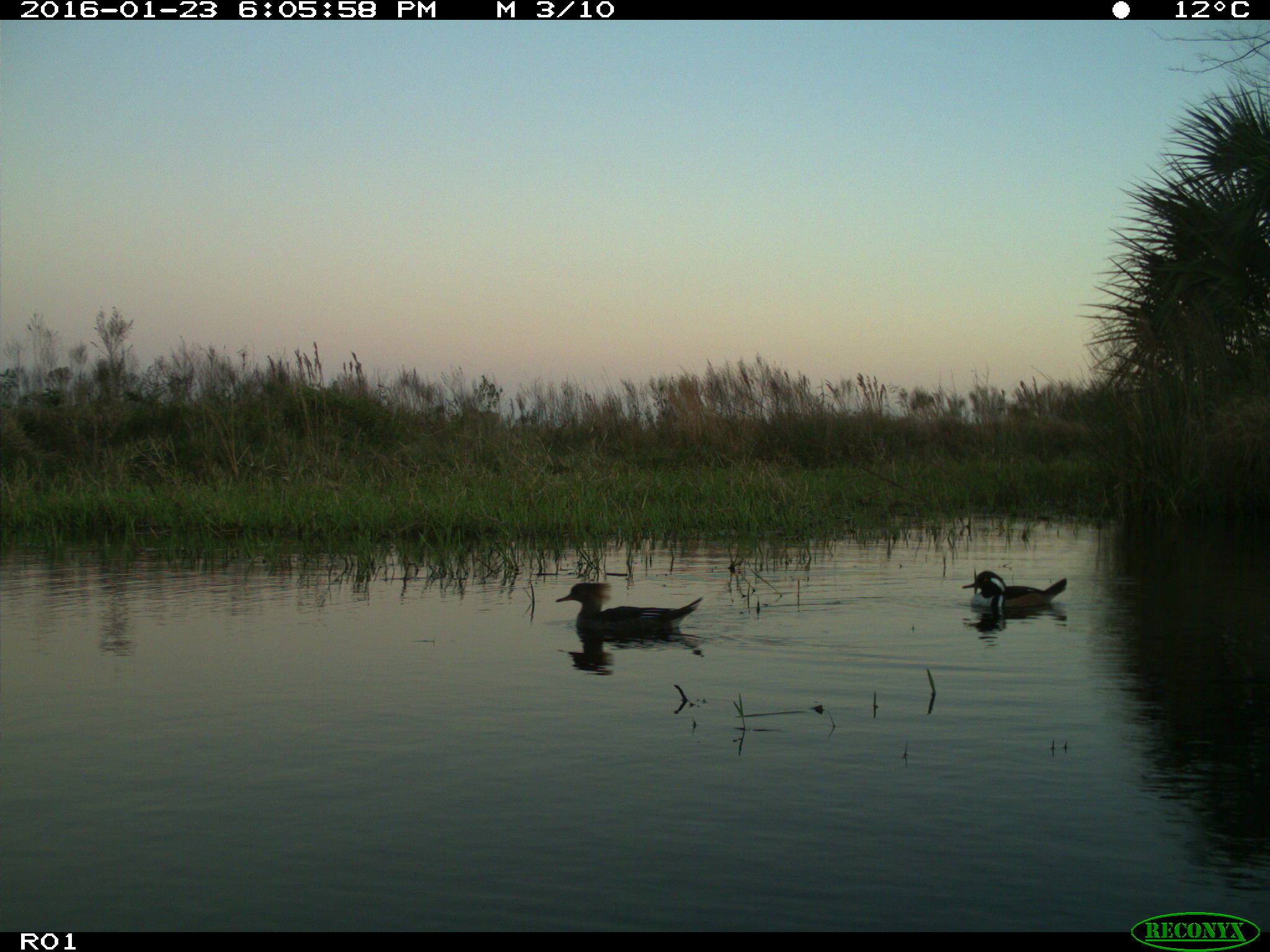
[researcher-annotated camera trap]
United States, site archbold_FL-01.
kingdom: Animalia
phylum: Chordata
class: Aves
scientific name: Aves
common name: birds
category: unidentified bird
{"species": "unidentified bird (birds) (Aves)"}